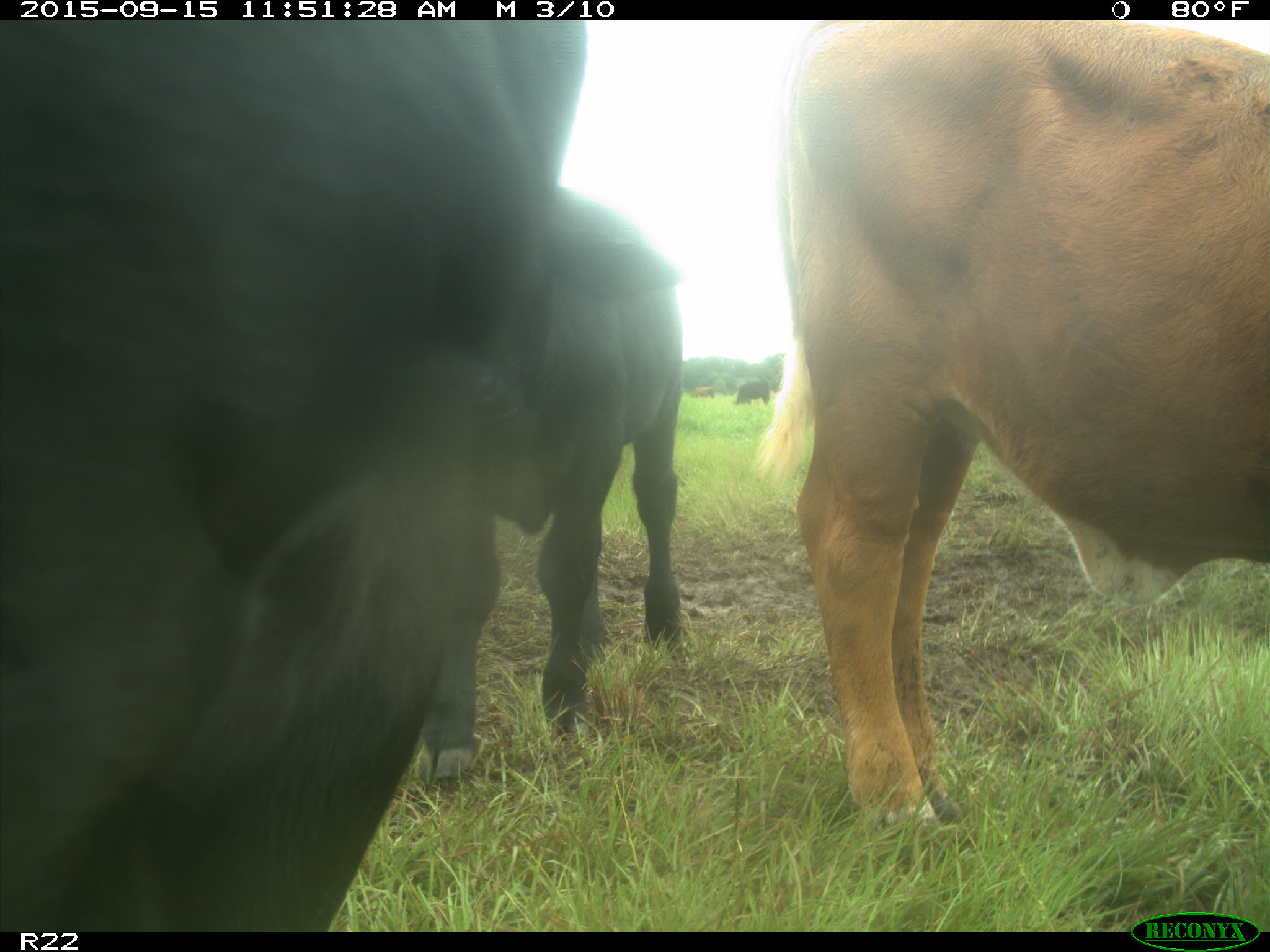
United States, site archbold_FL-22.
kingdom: Animalia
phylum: Chordata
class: Mammalia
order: Artiodactyla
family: Bovidae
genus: Bos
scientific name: Bos taurus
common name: domestic cow